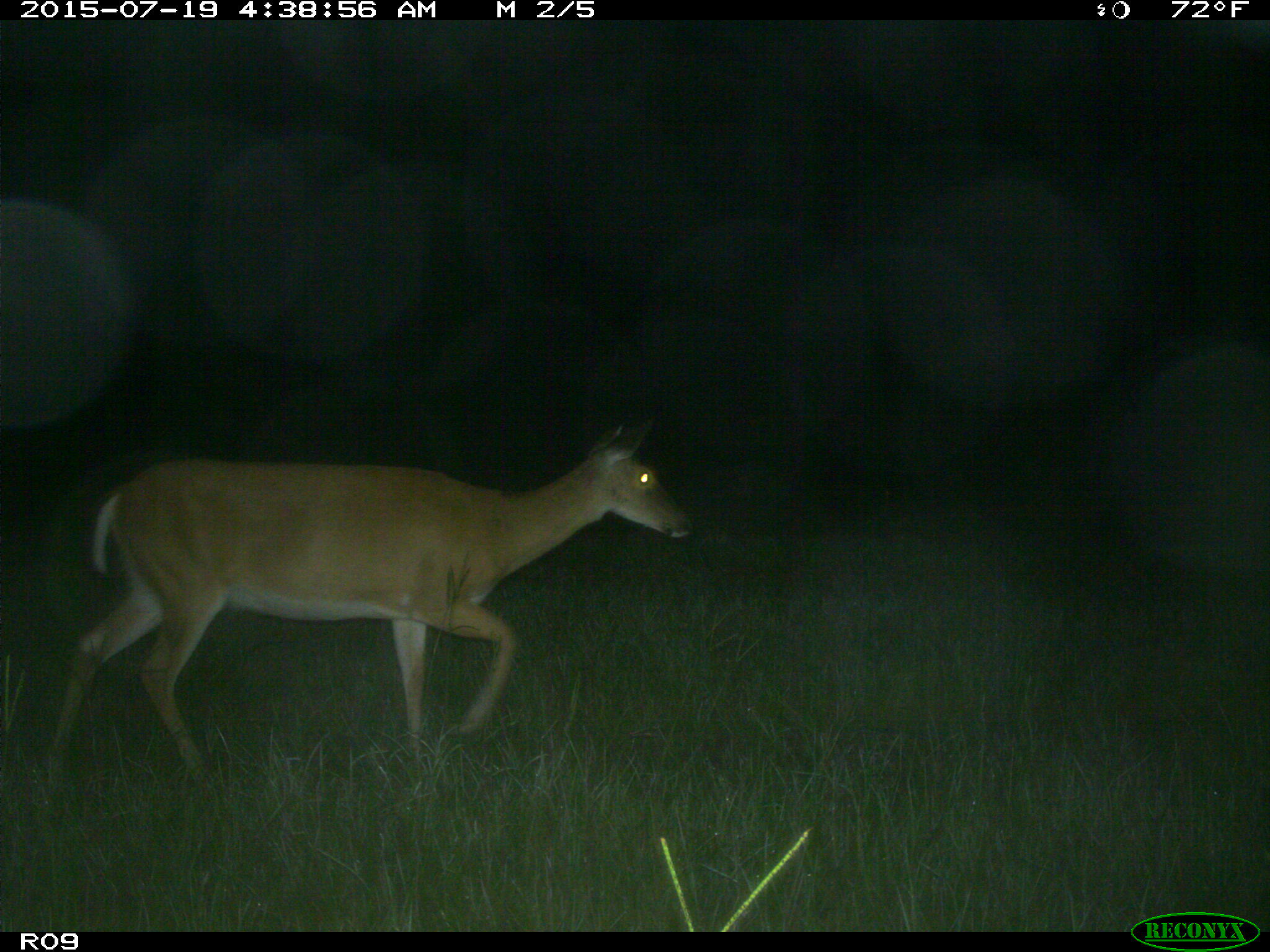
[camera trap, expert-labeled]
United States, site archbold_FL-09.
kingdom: Animalia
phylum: Chordata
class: Mammalia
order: Artiodactyla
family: Cervidae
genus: Odocoileus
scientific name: Odocoileus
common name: deer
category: unidentified deer